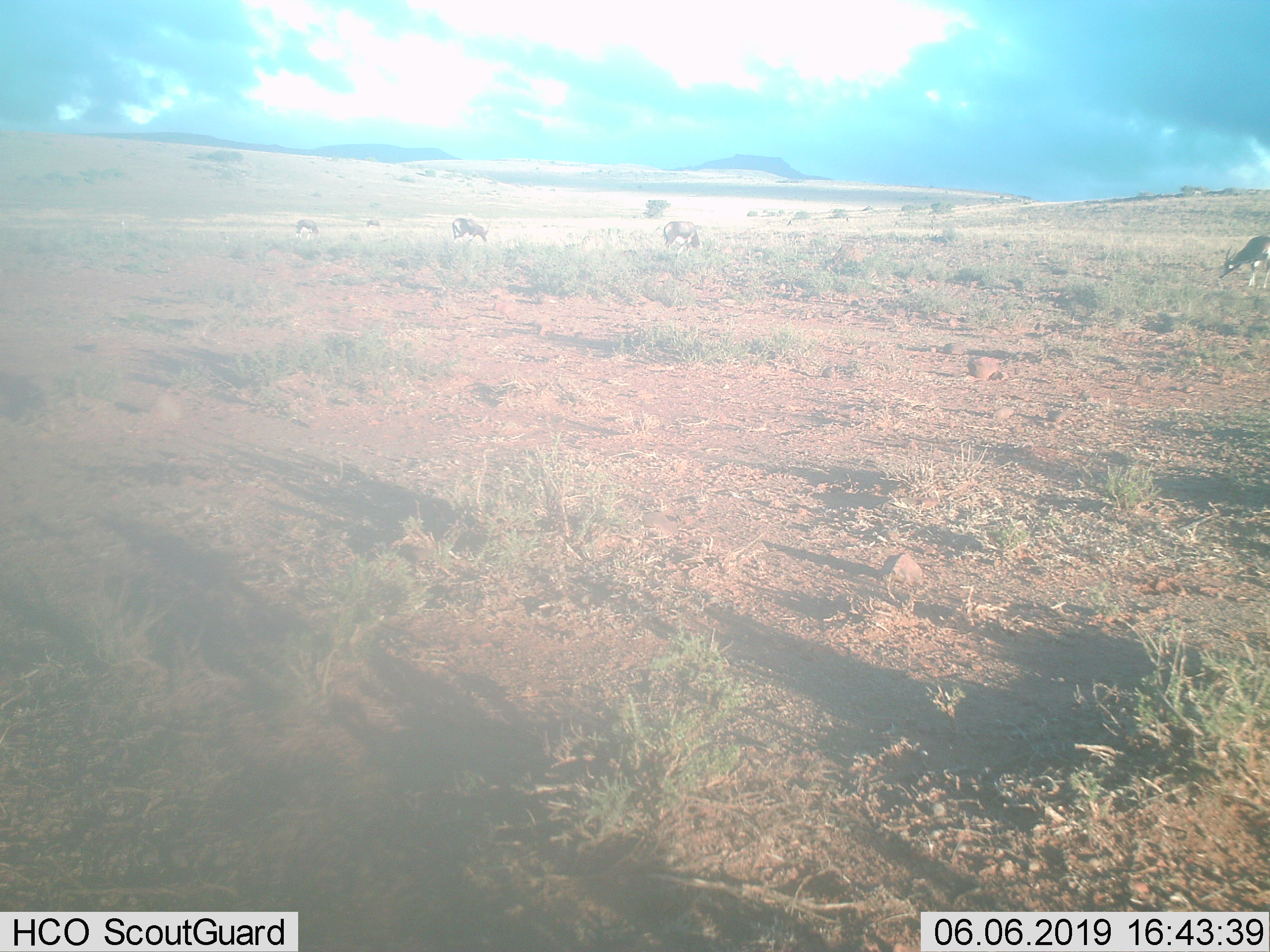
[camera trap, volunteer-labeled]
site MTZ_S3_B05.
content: unidentified animal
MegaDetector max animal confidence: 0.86